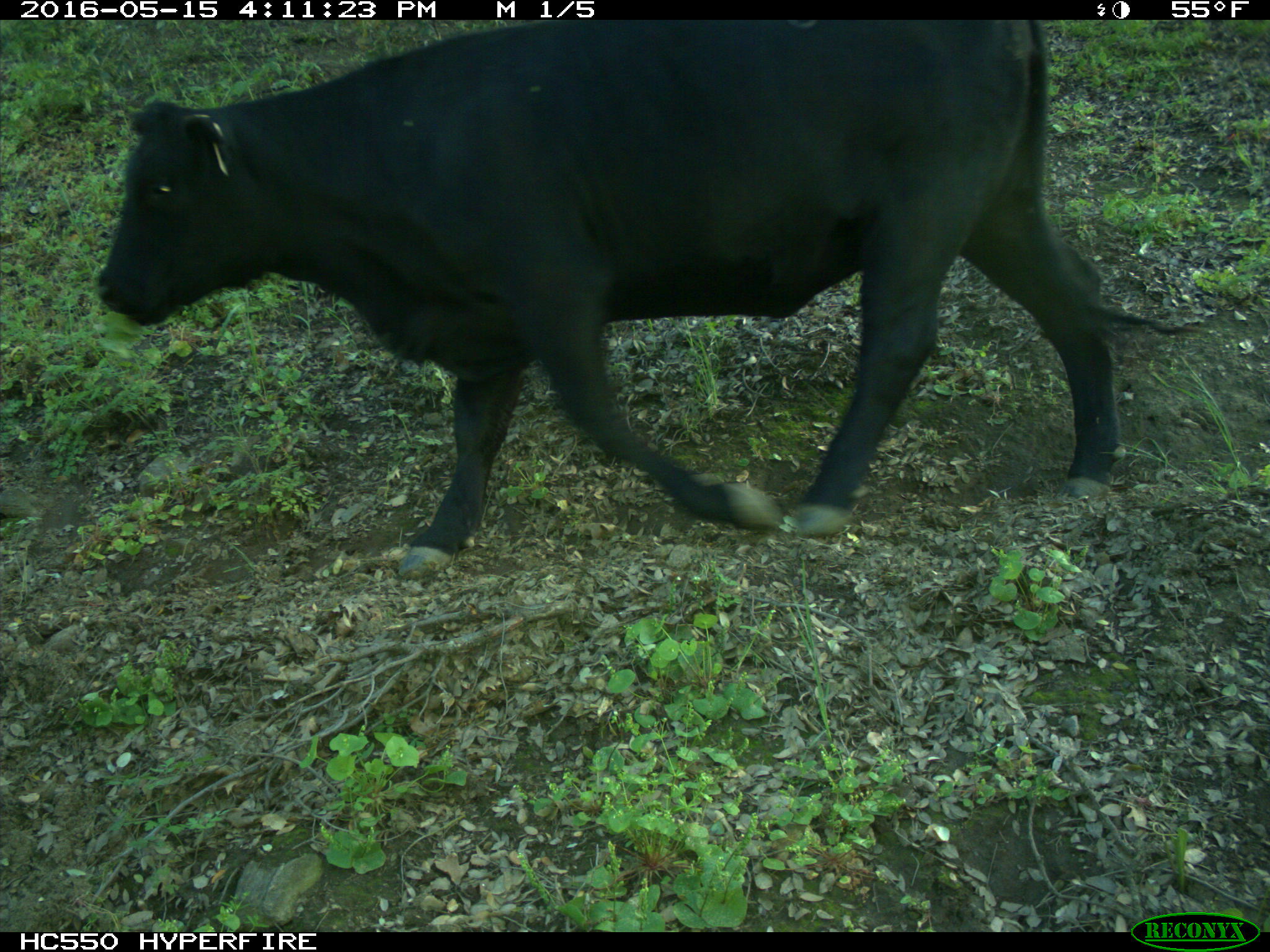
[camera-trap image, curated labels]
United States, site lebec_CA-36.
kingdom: Animalia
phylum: Chordata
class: Mammalia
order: Artiodactyla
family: Bovidae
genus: Bos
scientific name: Bos taurus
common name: domestic cow